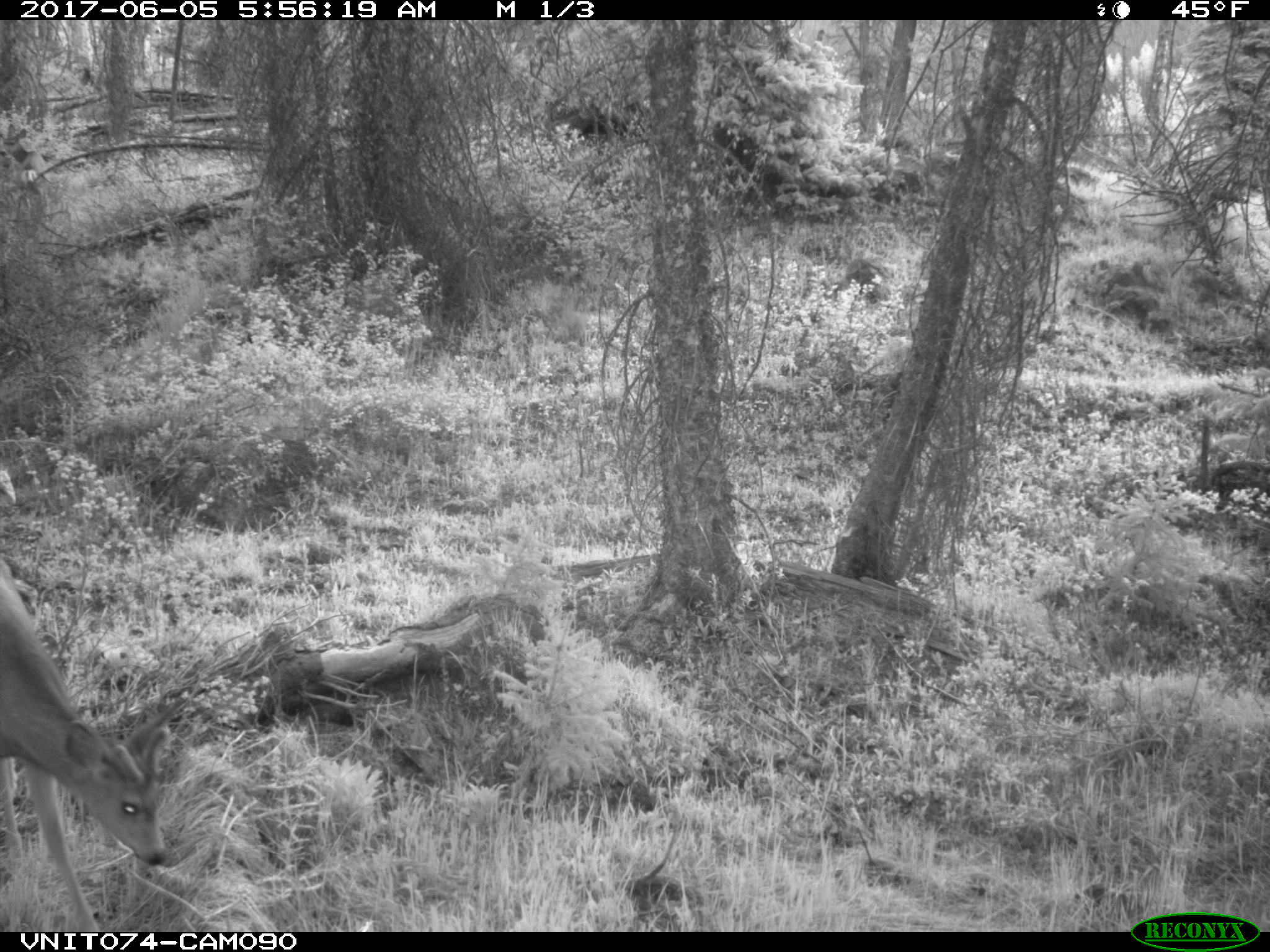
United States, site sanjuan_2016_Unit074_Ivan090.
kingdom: Animalia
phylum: Chordata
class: Mammalia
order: Artiodactyla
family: Cervidae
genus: Odocoileus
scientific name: Odocoileus hemionus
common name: mule deer